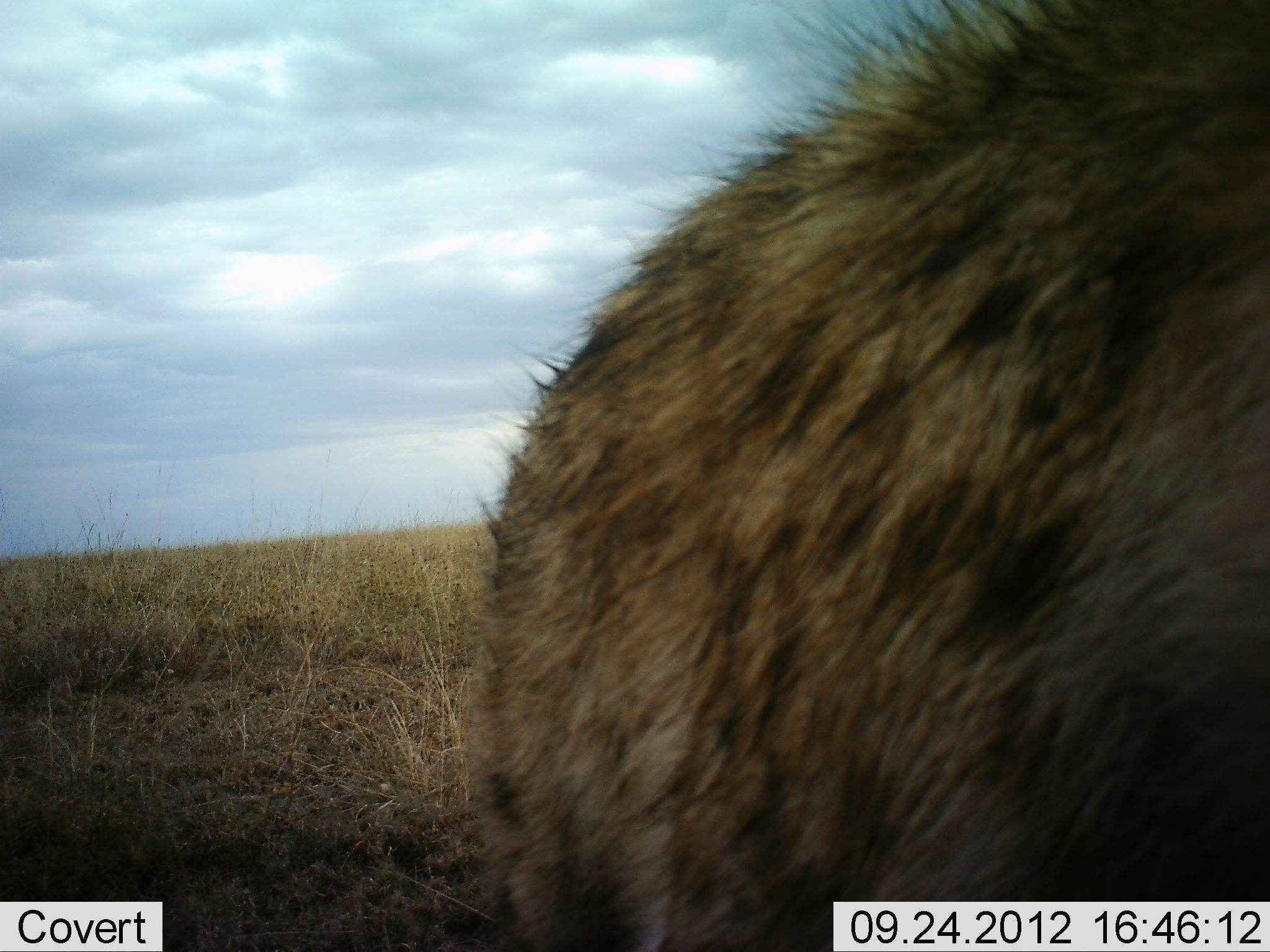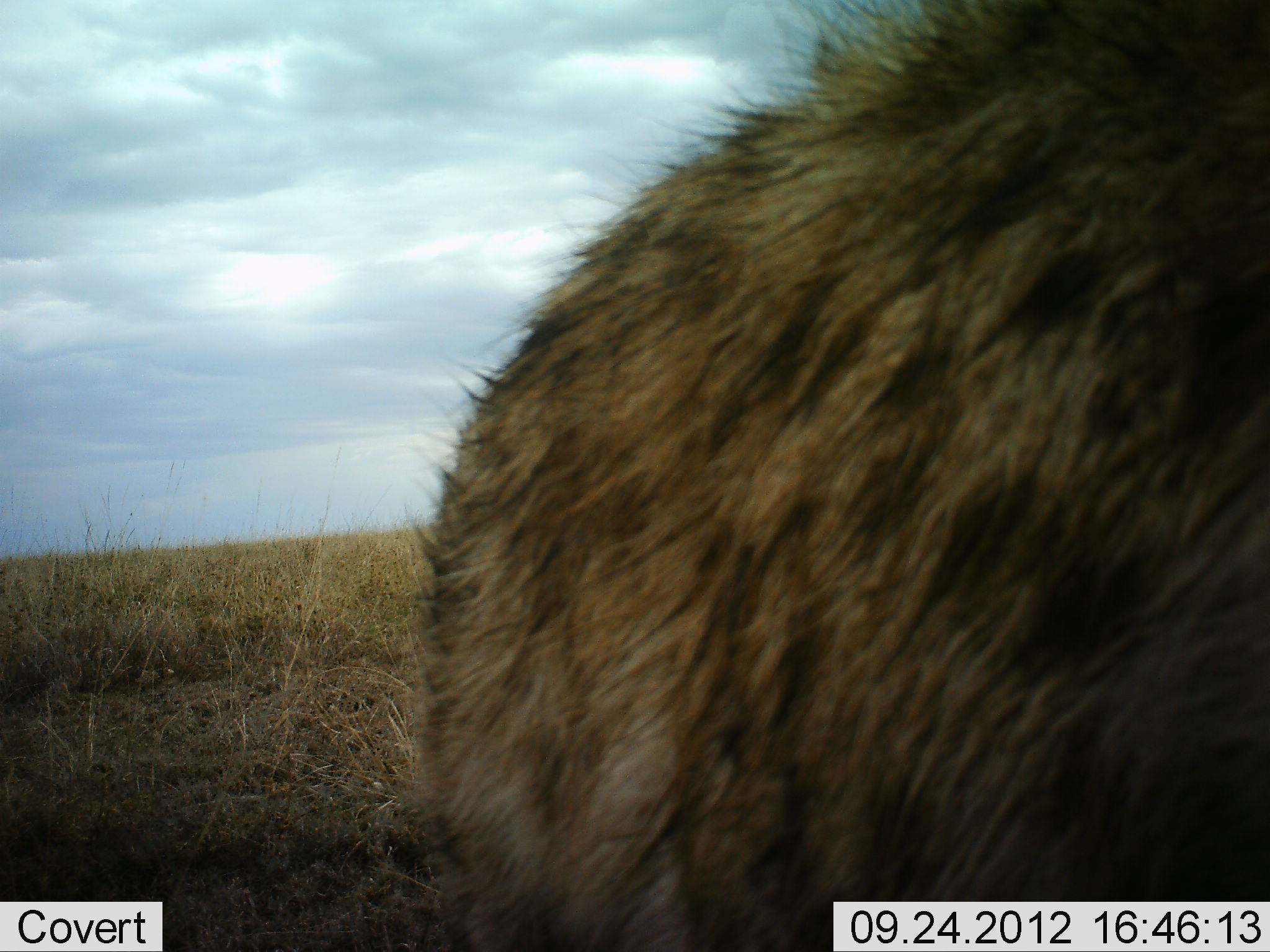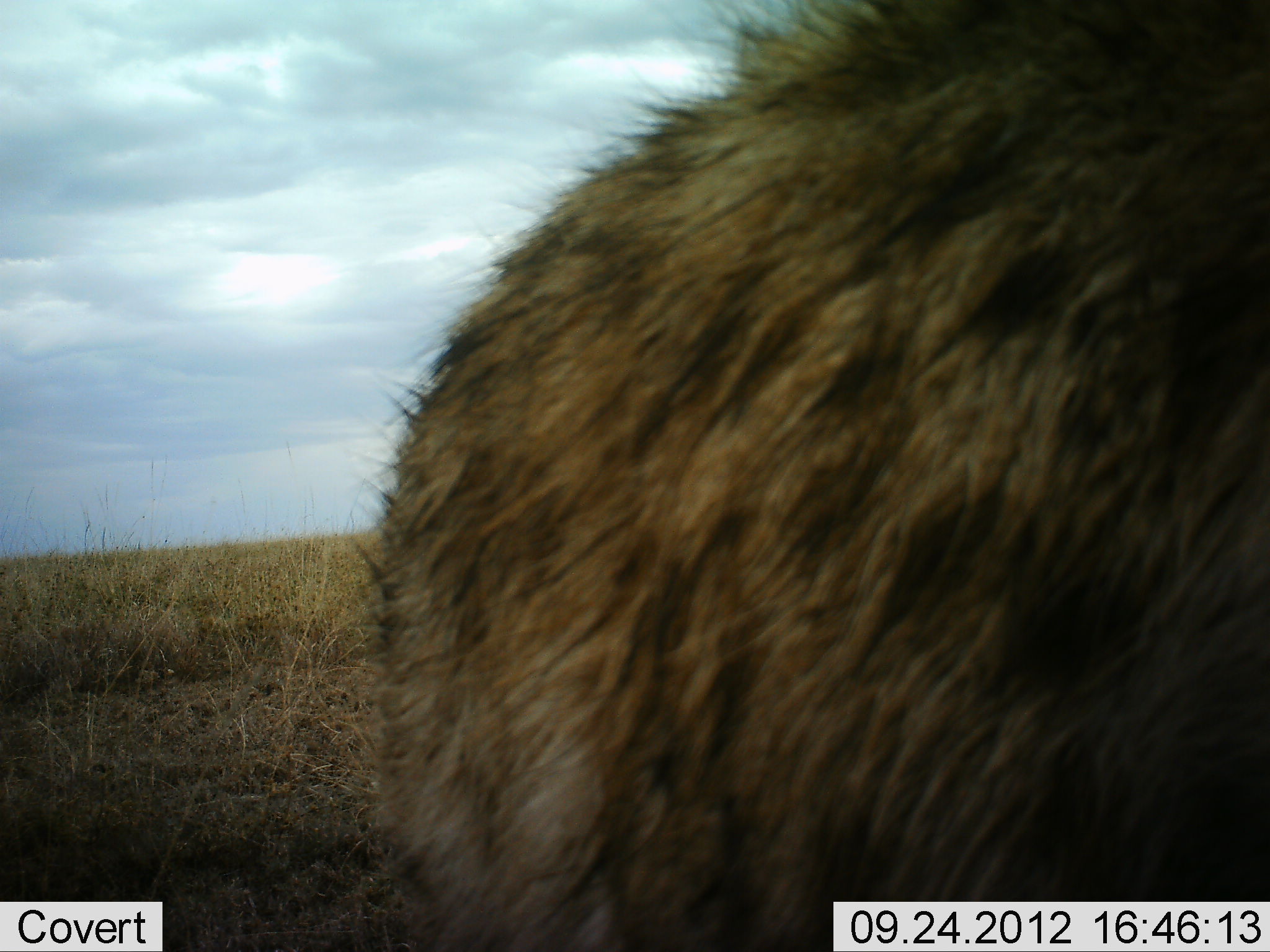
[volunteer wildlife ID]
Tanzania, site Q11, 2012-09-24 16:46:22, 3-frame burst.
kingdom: Animalia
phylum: Chordata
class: Mammalia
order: Carnivora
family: Hyaenidae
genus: Crocuta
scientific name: Crocuta crocuta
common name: spotted hyena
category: hyenaspotted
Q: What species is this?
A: Hyenaspotted (spotted hyena) (Crocuta crocuta).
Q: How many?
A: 1.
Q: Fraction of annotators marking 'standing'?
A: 80%.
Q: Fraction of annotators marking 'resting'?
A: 10%.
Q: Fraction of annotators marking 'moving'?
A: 10%.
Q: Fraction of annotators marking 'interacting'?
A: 0%.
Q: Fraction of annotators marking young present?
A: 0%.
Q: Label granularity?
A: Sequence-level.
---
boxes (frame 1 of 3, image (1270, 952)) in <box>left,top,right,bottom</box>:
animal: <box>458,0,1270,952</box>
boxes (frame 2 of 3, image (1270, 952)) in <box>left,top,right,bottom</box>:
animal: <box>409,0,1270,952</box>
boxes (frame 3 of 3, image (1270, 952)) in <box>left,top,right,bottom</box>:
animal: <box>363,0,1270,952</box>